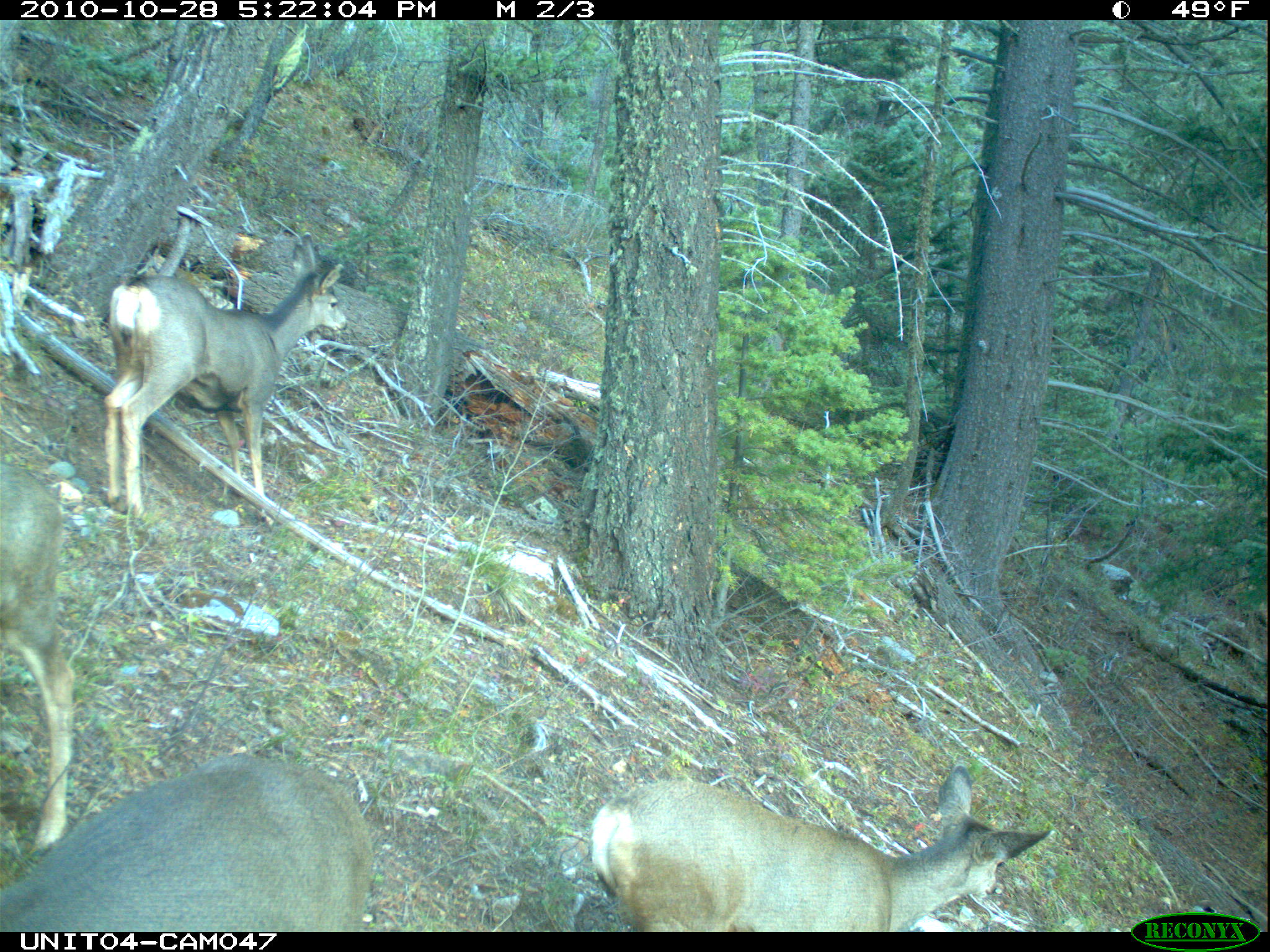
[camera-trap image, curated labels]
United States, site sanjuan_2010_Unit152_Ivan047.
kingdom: Animalia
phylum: Chordata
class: Mammalia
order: Artiodactyla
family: Cervidae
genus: Odocoileus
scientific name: Odocoileus hemionus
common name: mule deer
Odocoileus hemionus (mule deer).